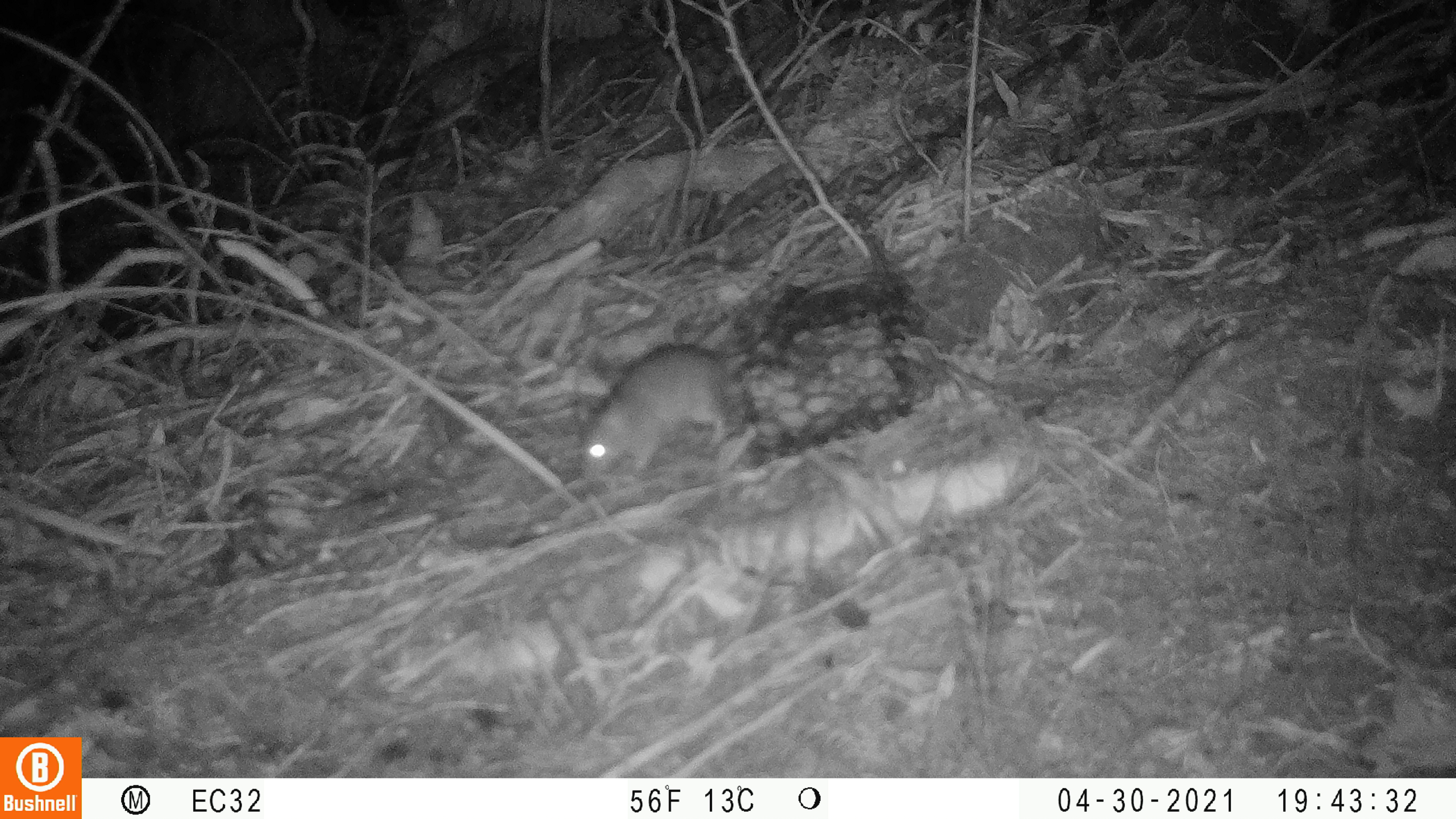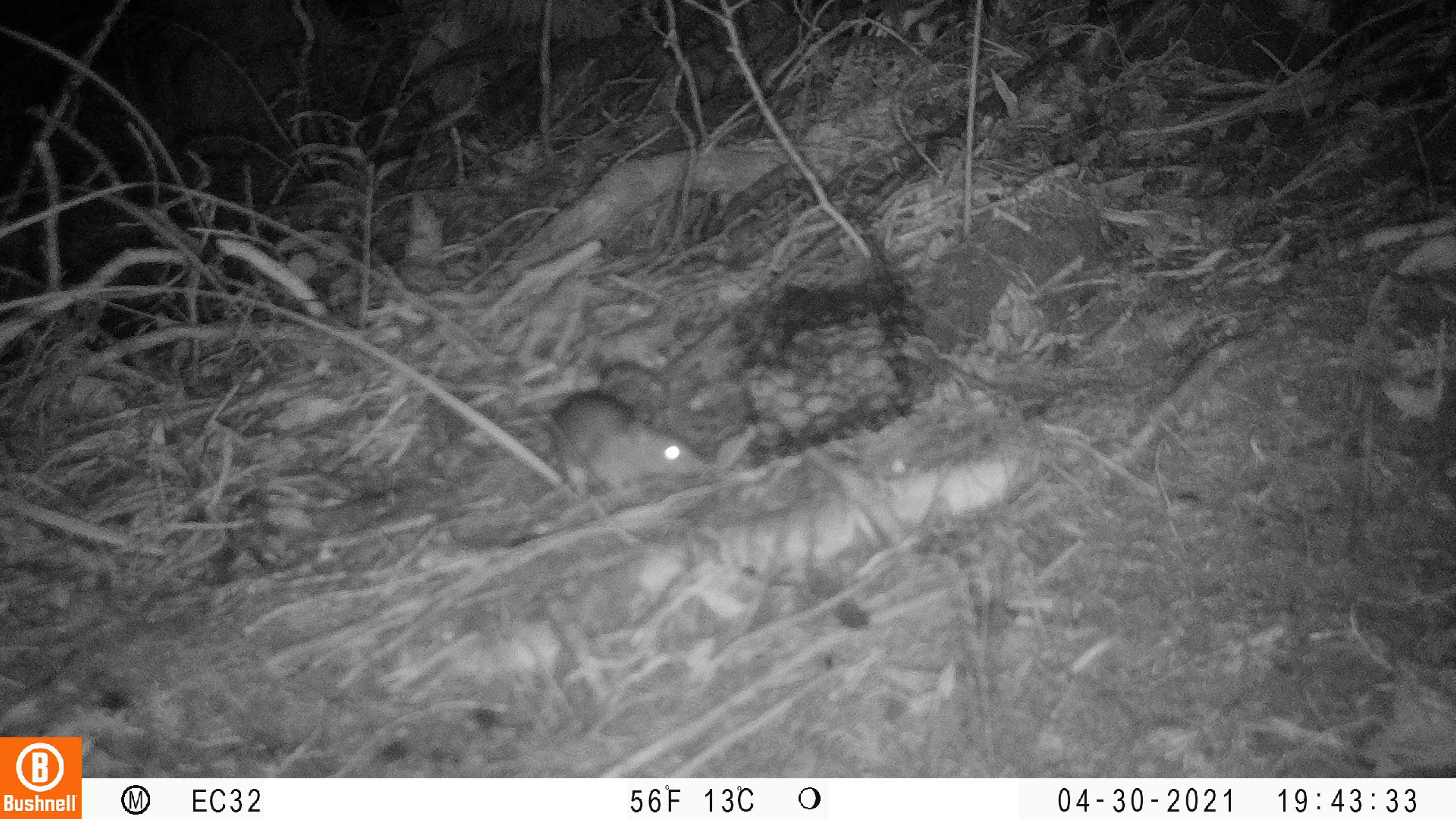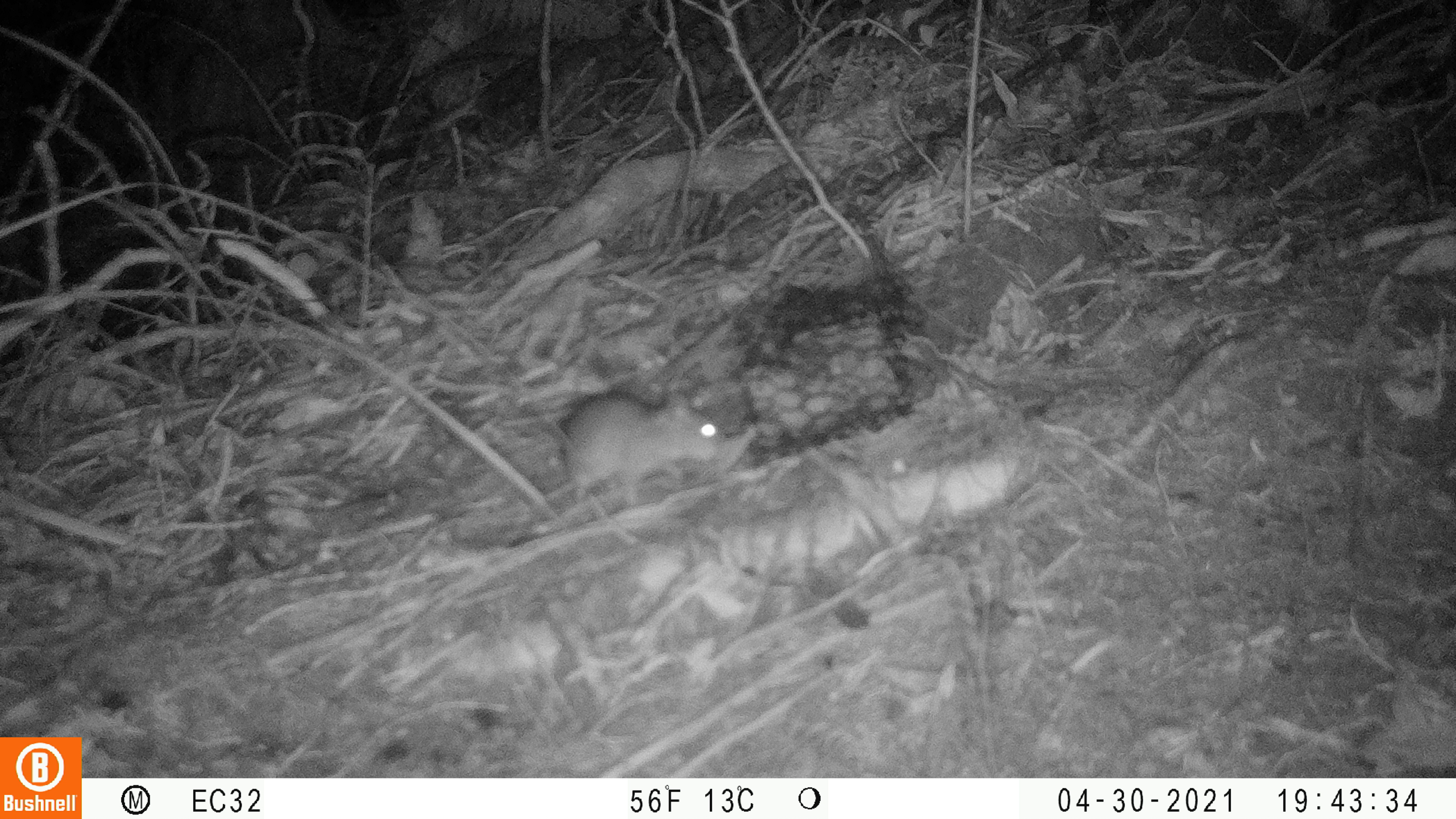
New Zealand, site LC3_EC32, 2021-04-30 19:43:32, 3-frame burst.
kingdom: Animalia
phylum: Chordata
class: Mammalia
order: Rodentia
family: Muridae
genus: Rattus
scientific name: Rattus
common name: rat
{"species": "rat (Rattus)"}